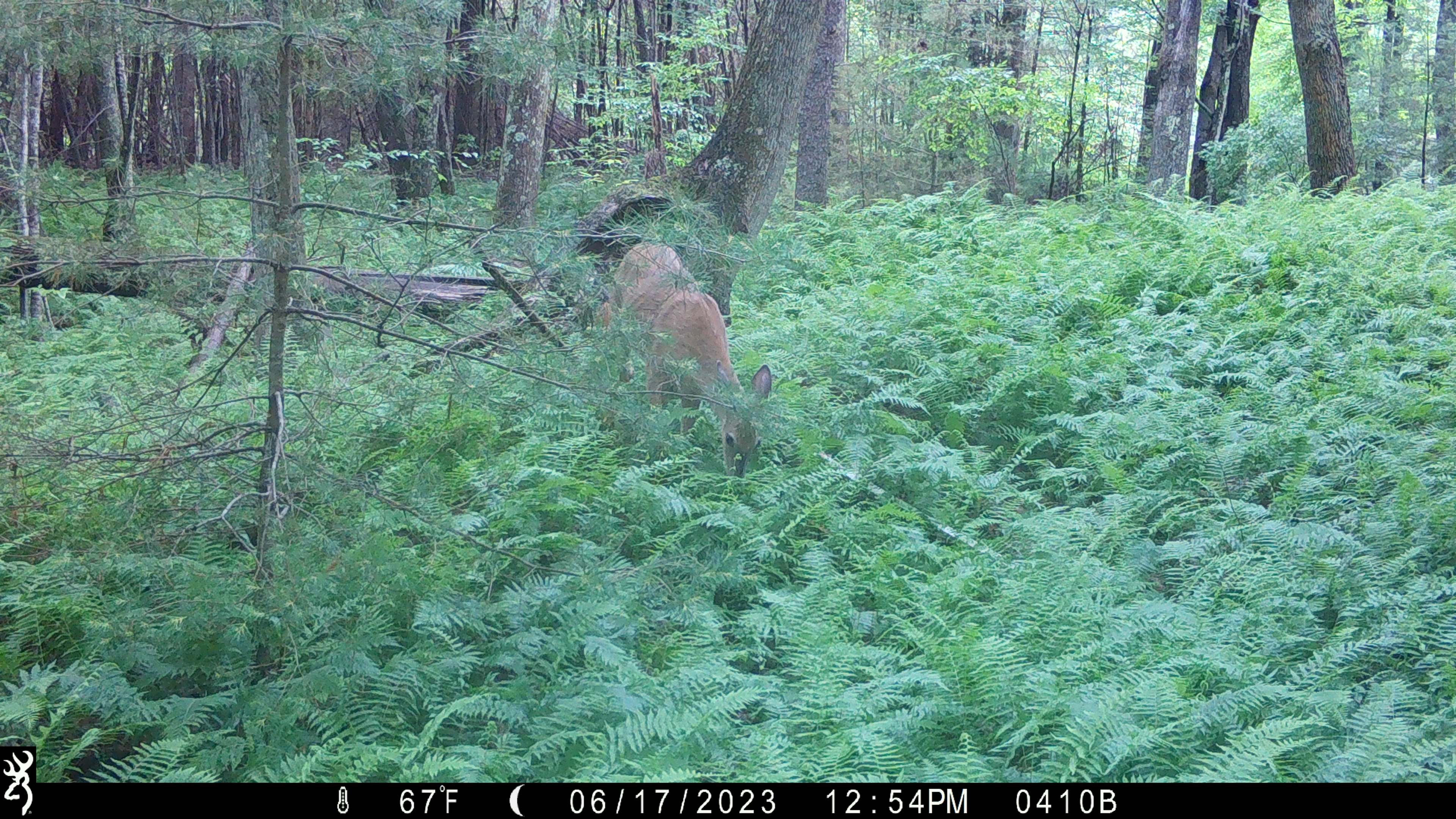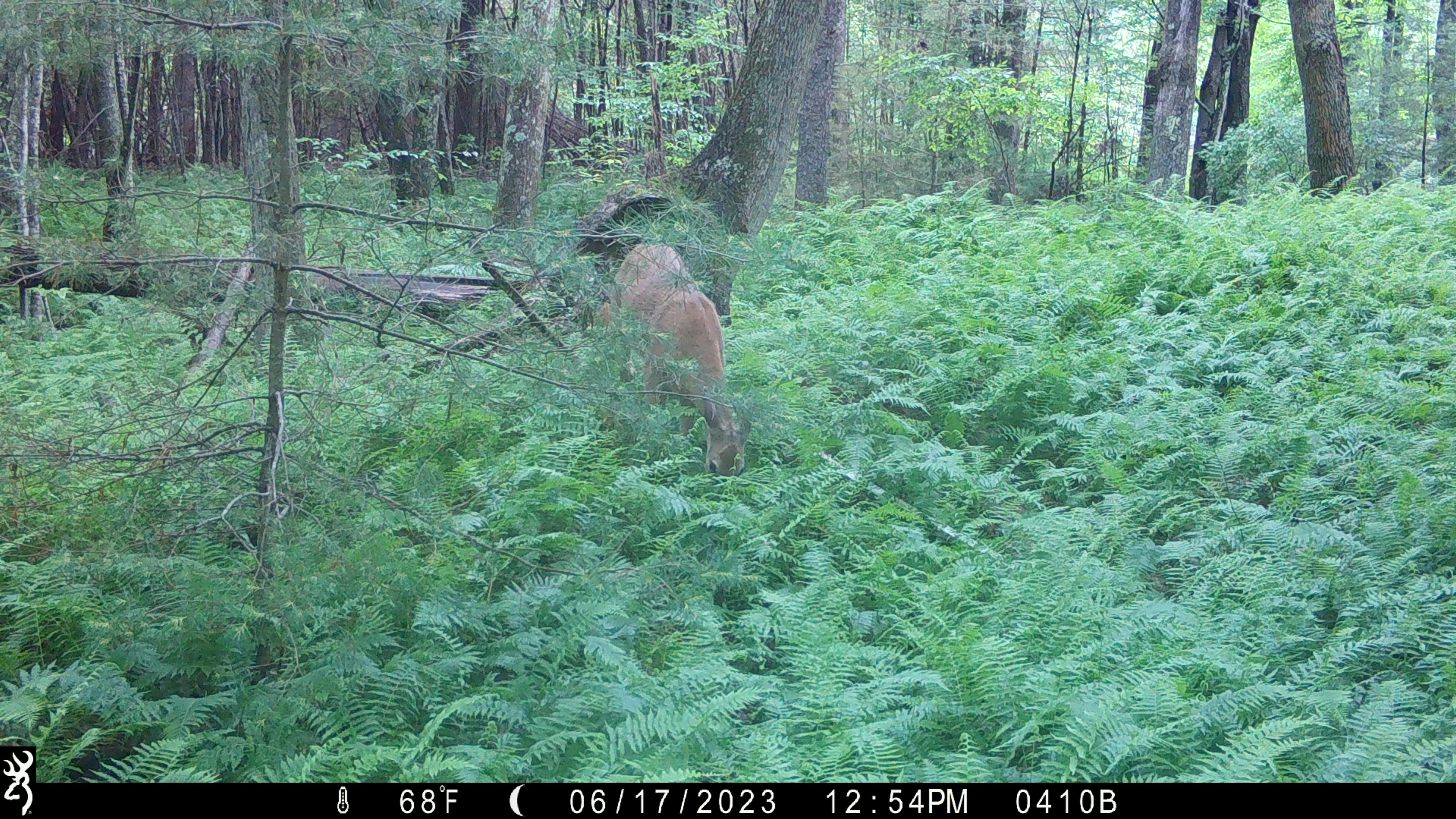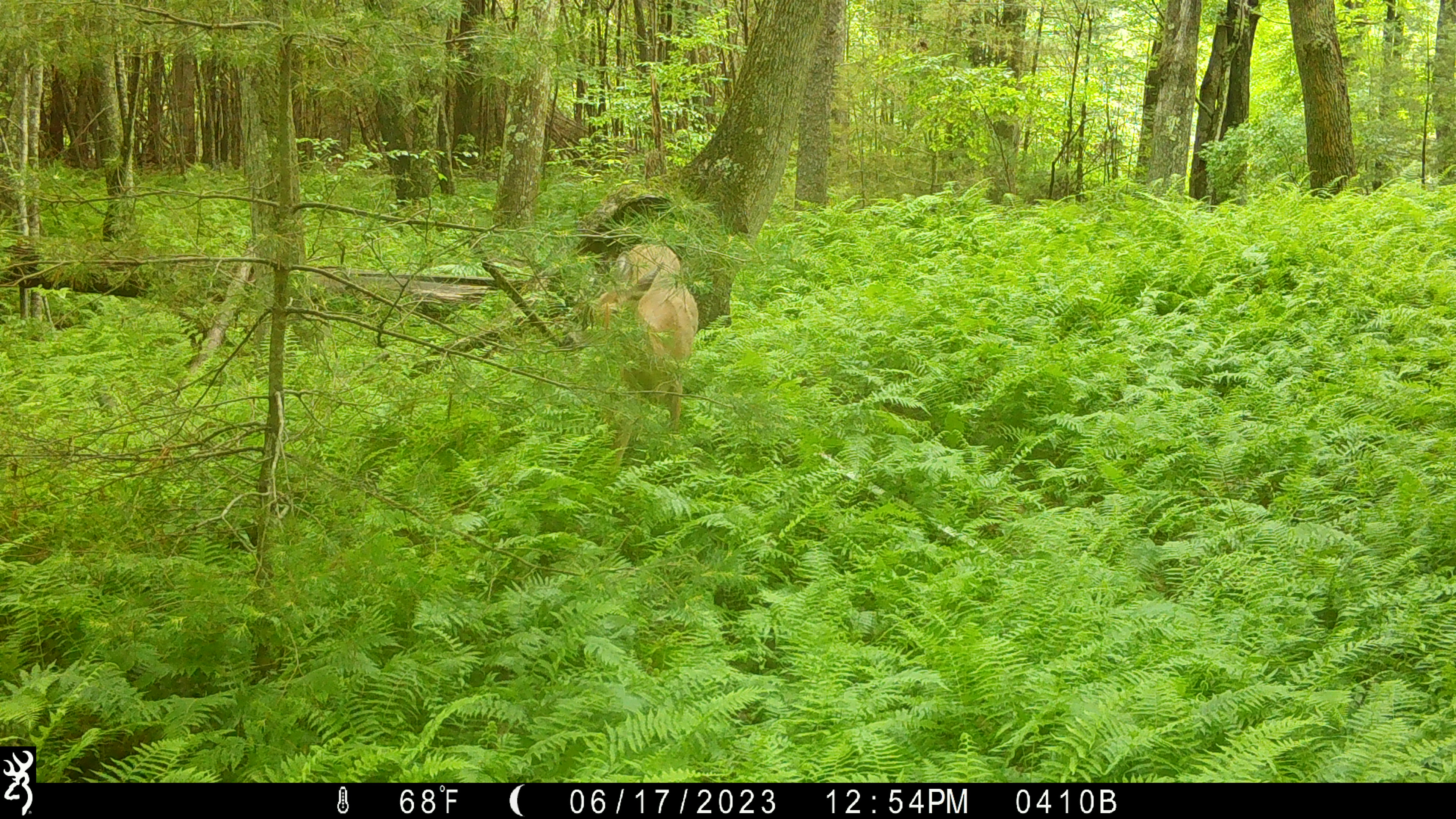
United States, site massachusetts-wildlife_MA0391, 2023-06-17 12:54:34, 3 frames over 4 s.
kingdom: Animalia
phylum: Chordata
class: Mammalia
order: Artiodactyla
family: Cervidae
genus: Odocoileus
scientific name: Odocoileus virginianus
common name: white-tailed deer